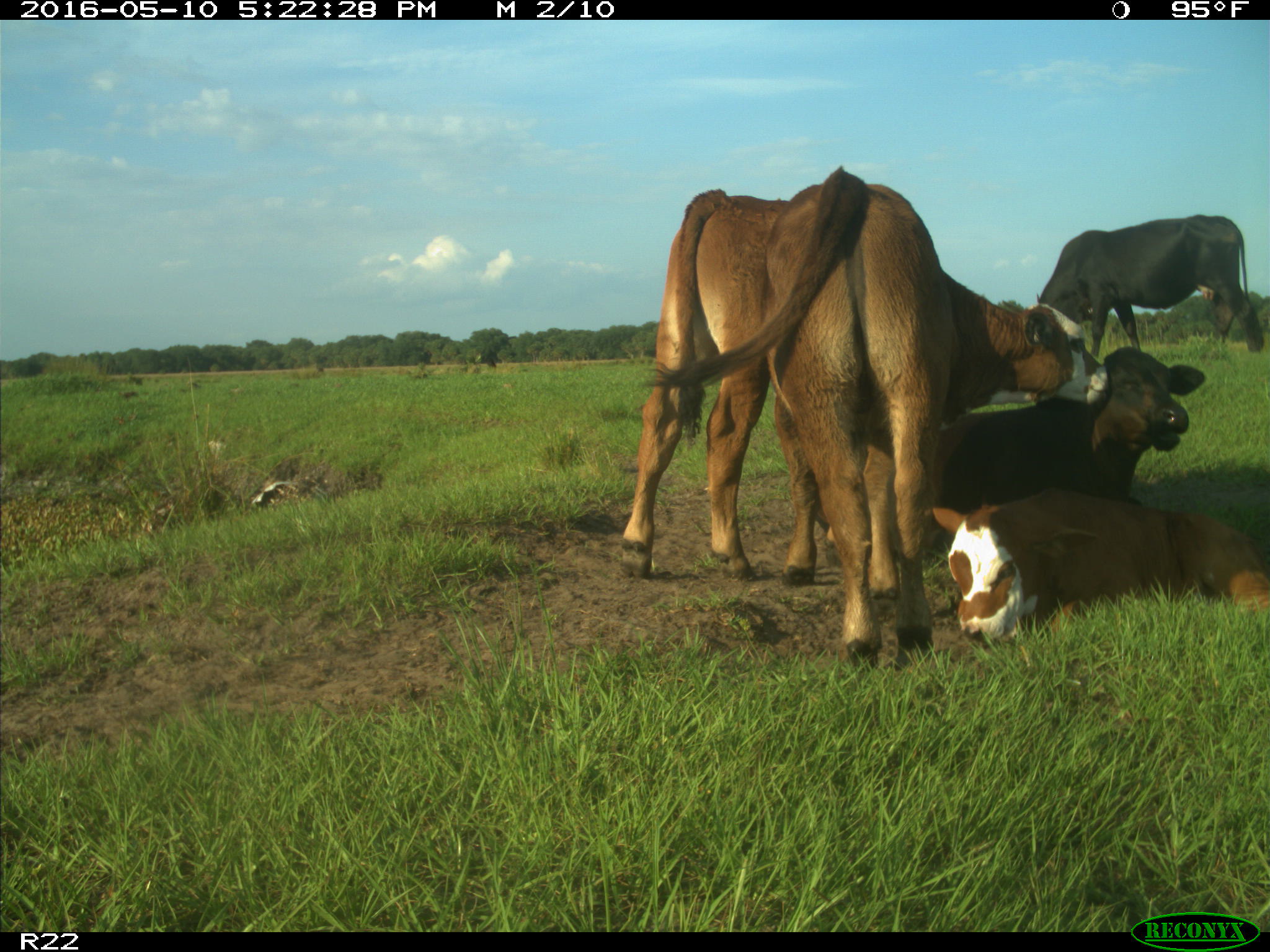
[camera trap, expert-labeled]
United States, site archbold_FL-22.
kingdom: Animalia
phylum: Chordata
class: Mammalia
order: Artiodactyla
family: Bovidae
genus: Bos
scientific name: Bos taurus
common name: domestic cow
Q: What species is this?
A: Bos taurus (domestic cow).